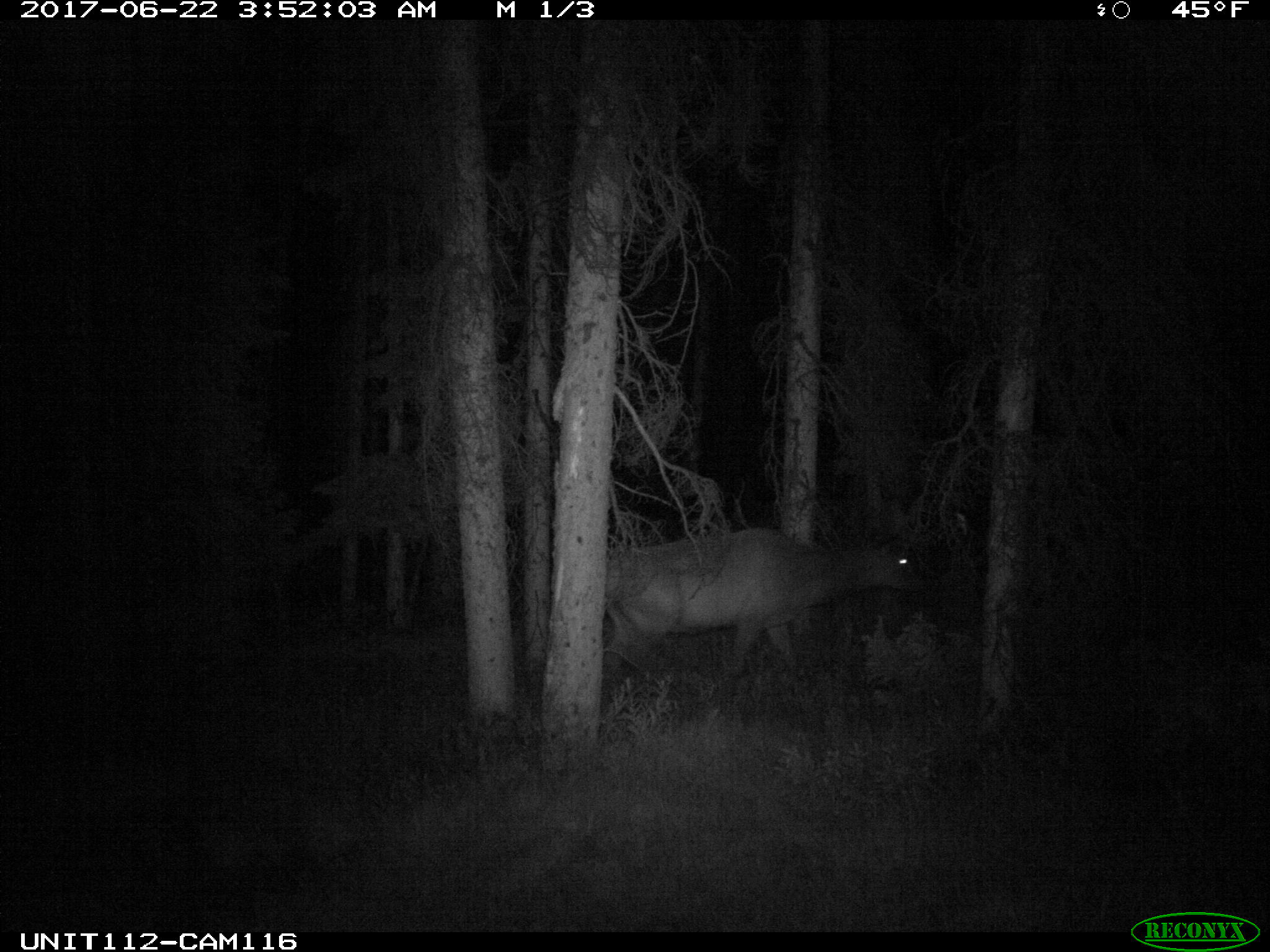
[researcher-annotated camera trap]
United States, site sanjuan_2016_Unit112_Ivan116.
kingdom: Animalia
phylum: Chordata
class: Mammalia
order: Artiodactyla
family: Cervidae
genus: Cervus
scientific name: Cervus elaphus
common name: red deer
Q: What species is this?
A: Cervus elaphus (red deer).